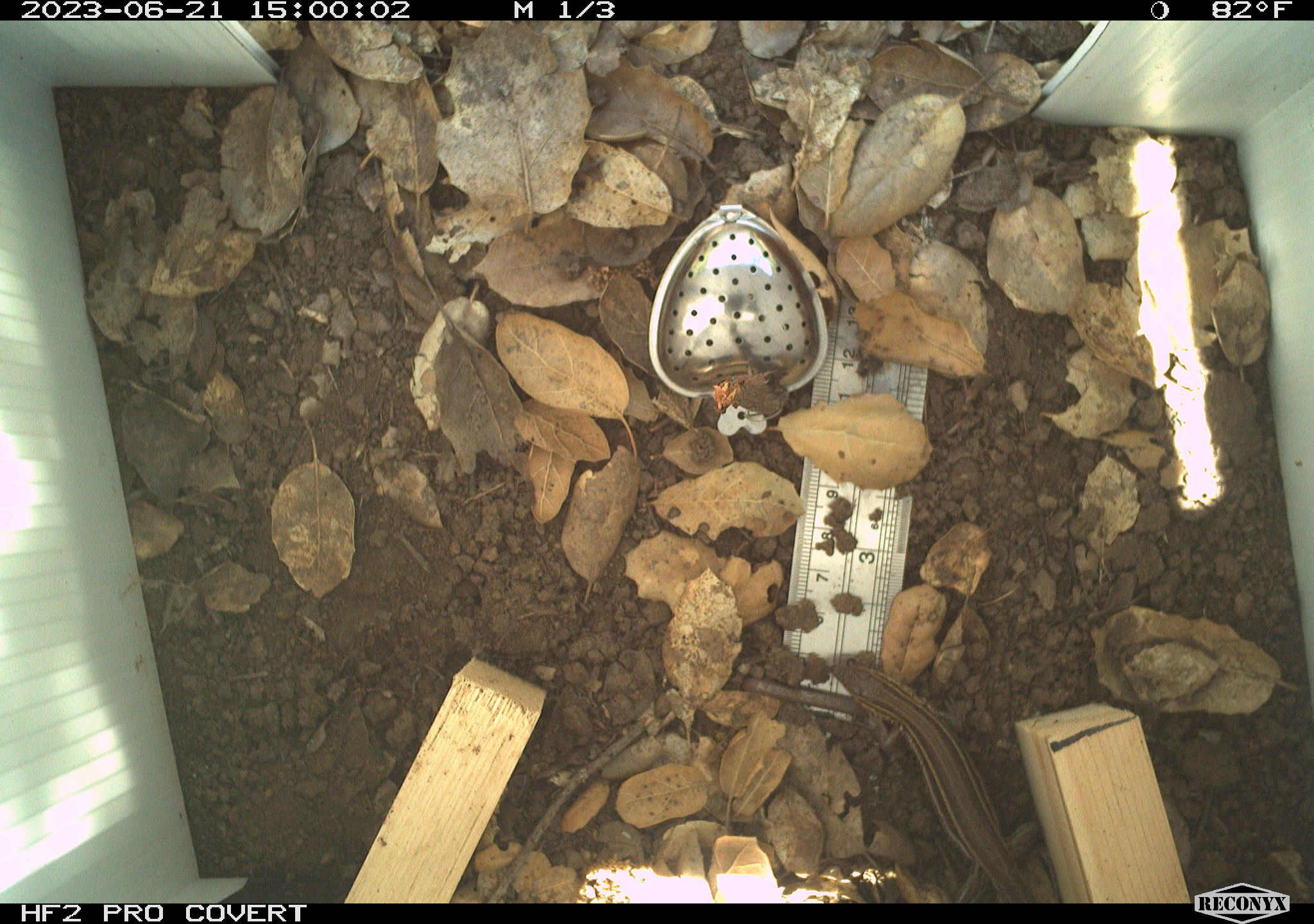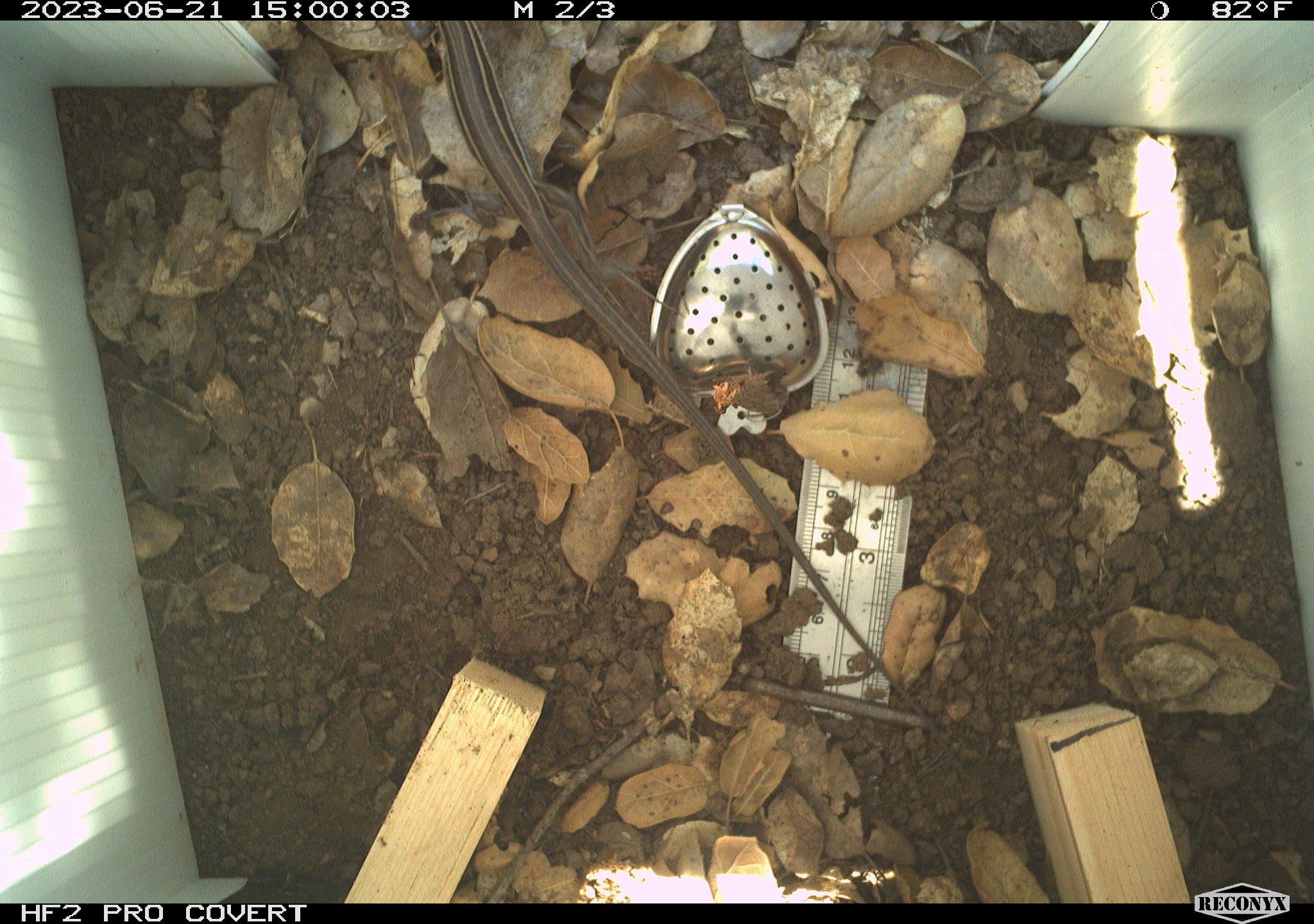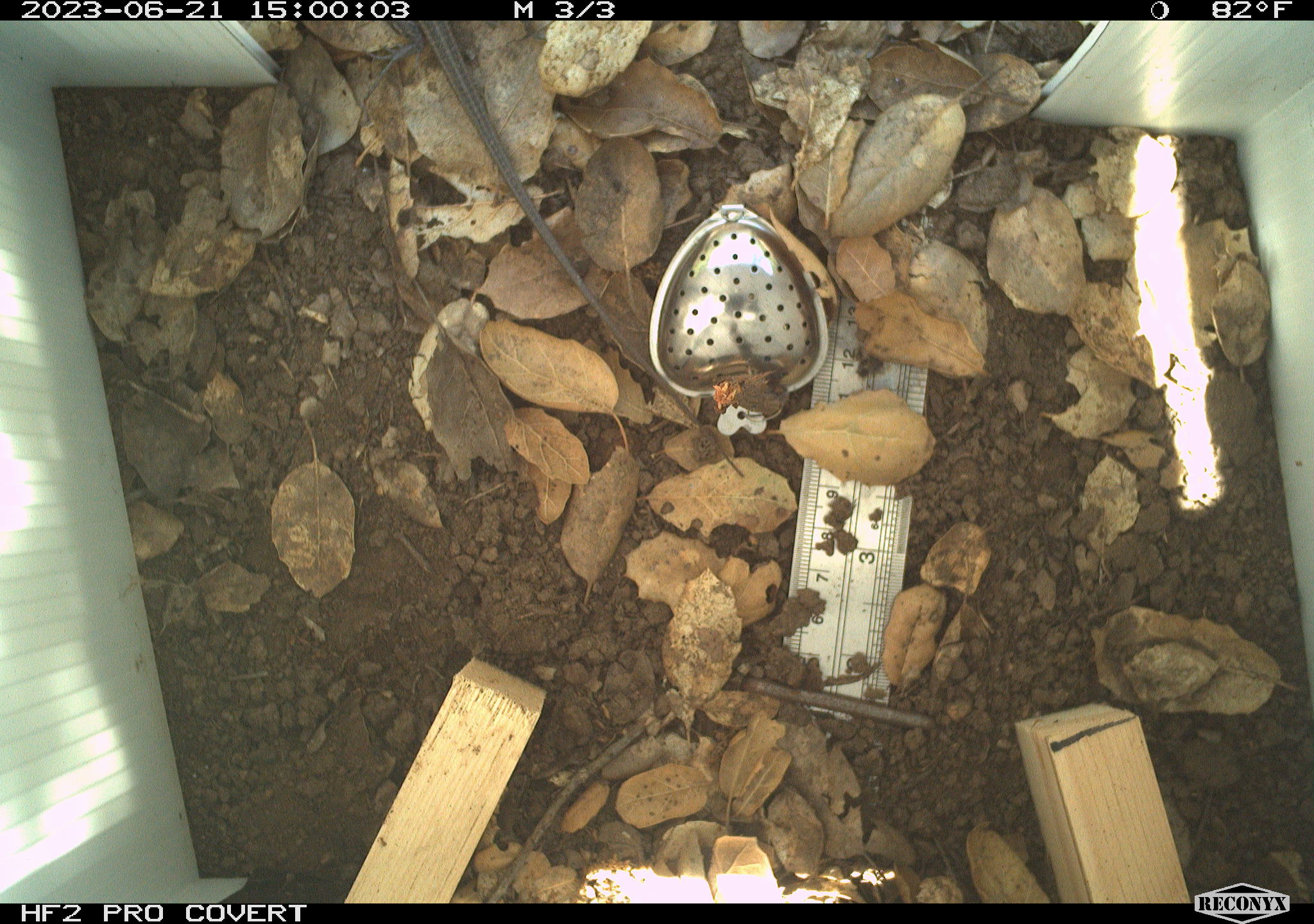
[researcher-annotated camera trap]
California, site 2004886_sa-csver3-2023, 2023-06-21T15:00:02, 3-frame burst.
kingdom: Animalia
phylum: Chordata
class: Reptilia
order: Squamata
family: Teiidae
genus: Aspidoscelis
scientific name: Aspidoscelis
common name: whiptail lizards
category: aspidoscelis species